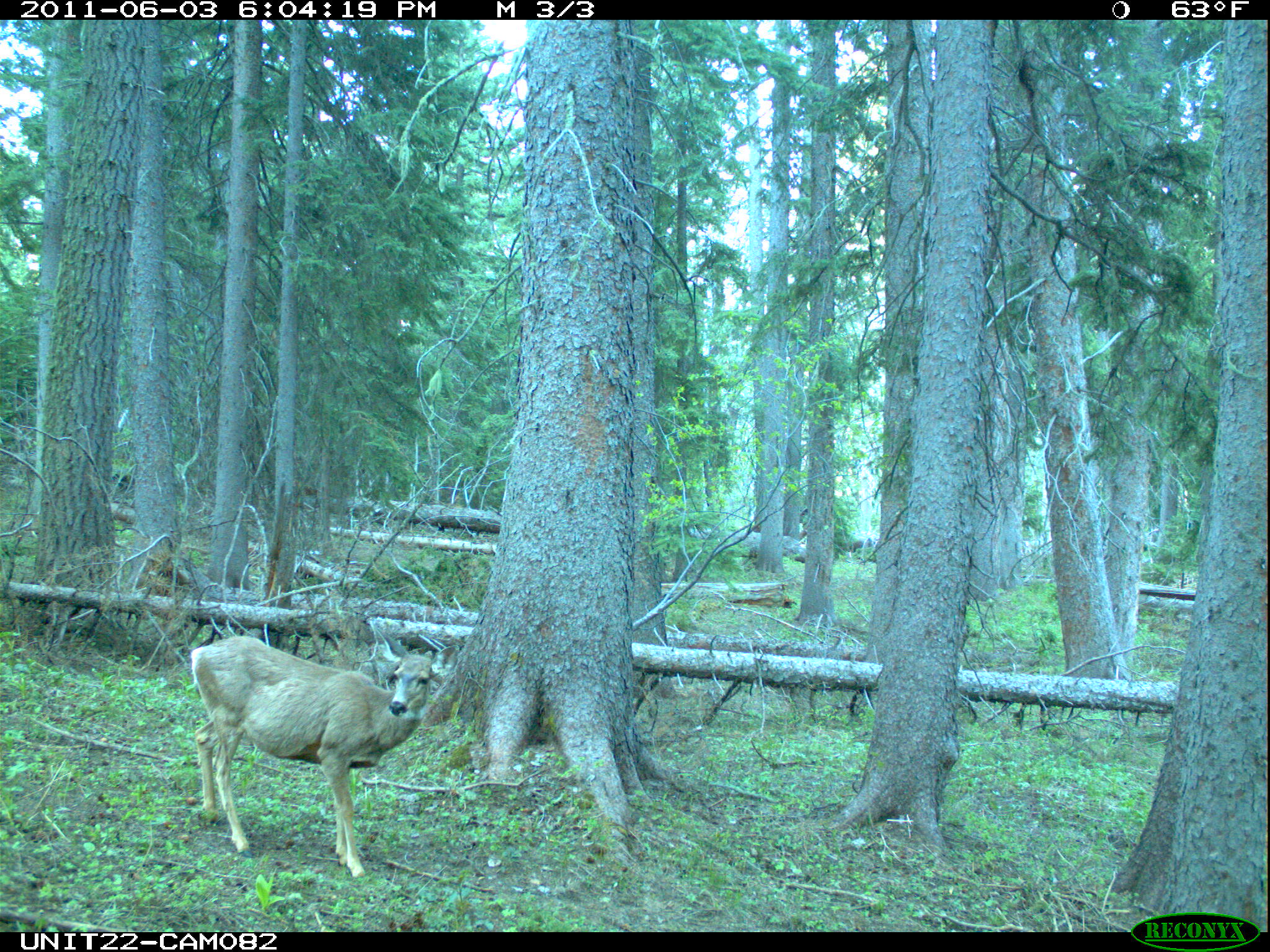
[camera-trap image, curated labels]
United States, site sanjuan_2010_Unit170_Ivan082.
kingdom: Animalia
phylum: Chordata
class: Mammalia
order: Artiodactyla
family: Cervidae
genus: Odocoileus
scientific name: Odocoileus hemionus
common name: mule deer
Odocoileus hemionus (mule deer).